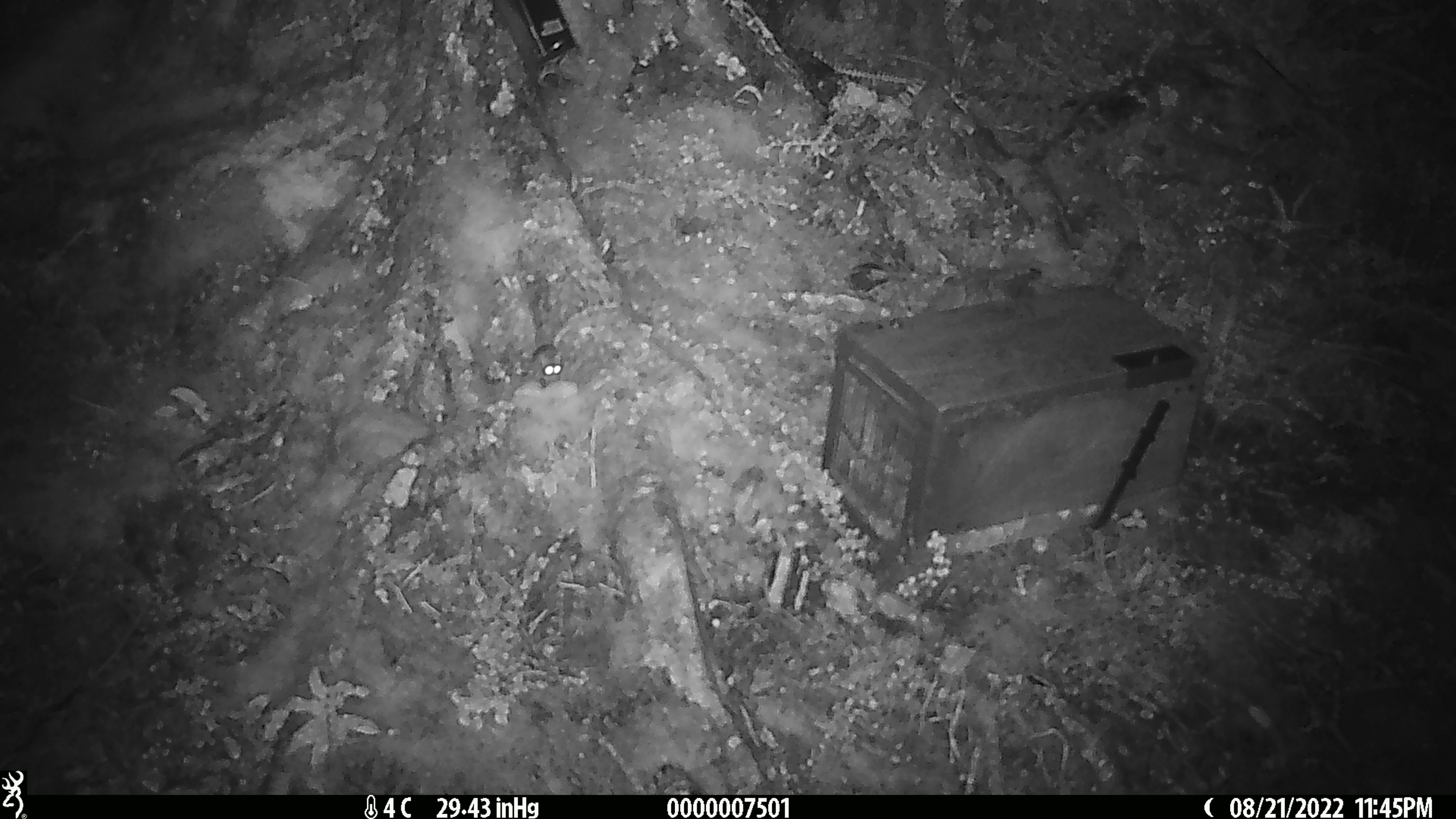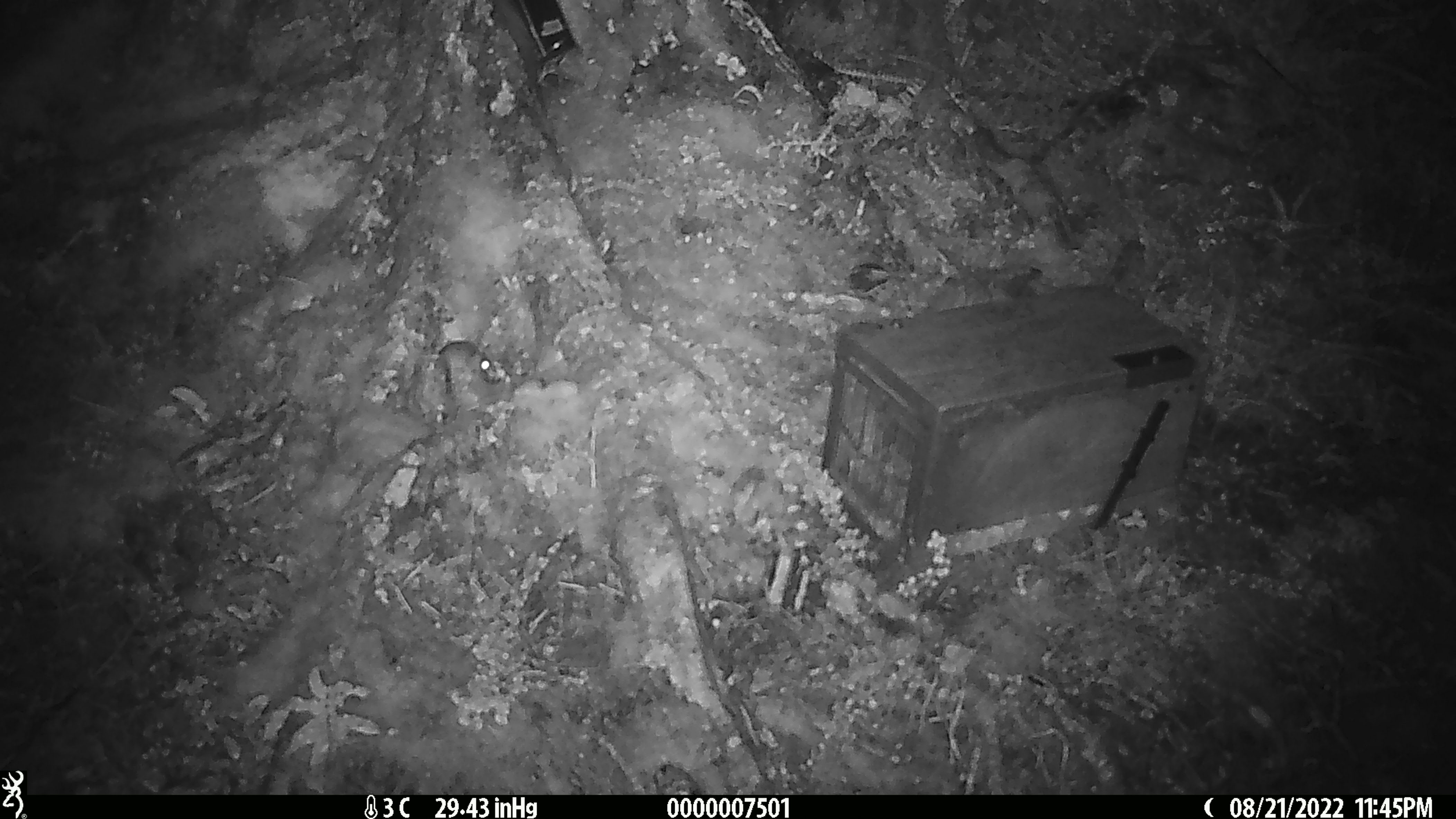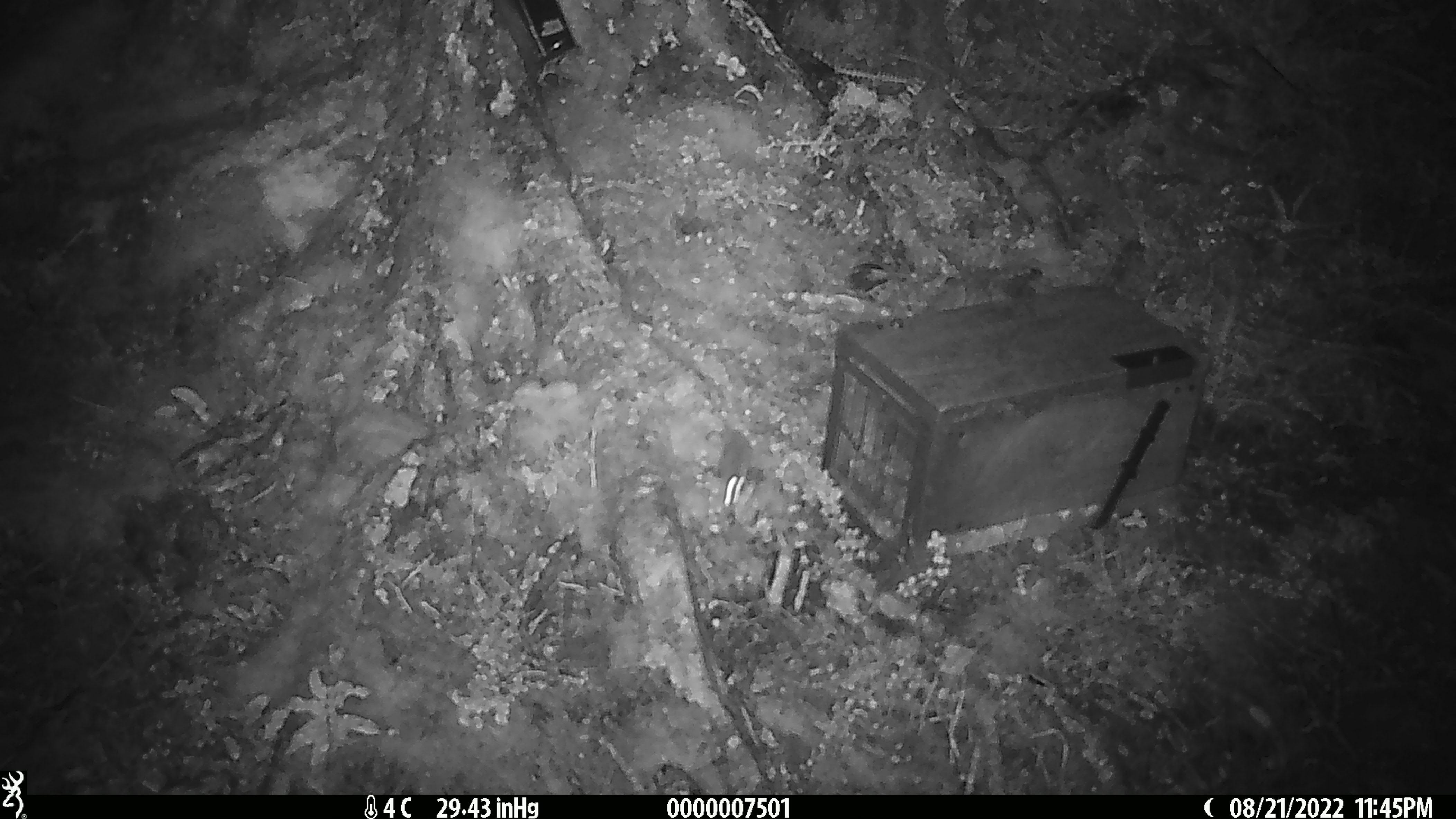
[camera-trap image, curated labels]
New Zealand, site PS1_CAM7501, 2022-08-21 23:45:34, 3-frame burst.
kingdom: Animalia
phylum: Chordata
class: Mammalia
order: Rodentia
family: Muridae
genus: Mus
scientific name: Mus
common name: mouse